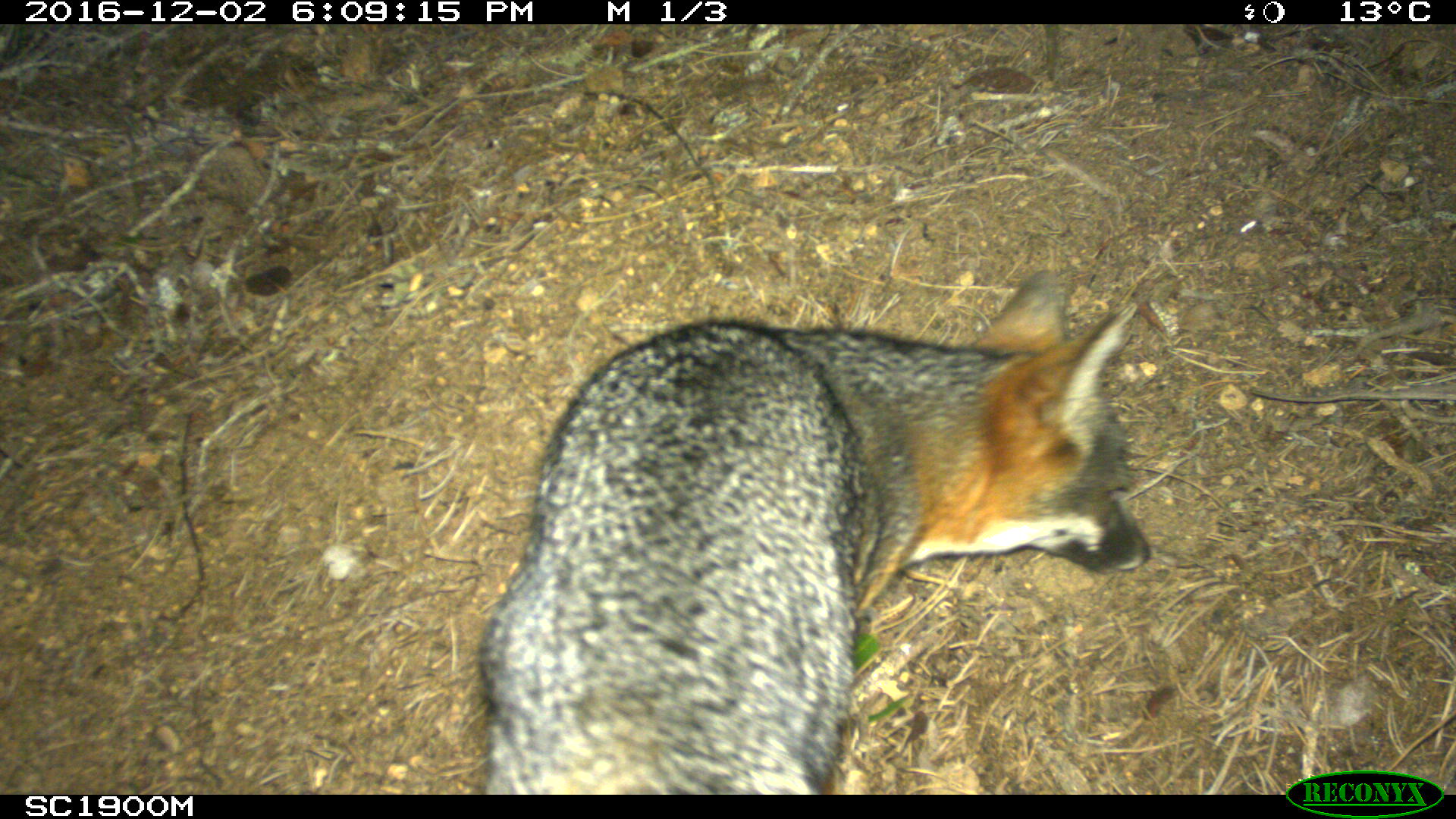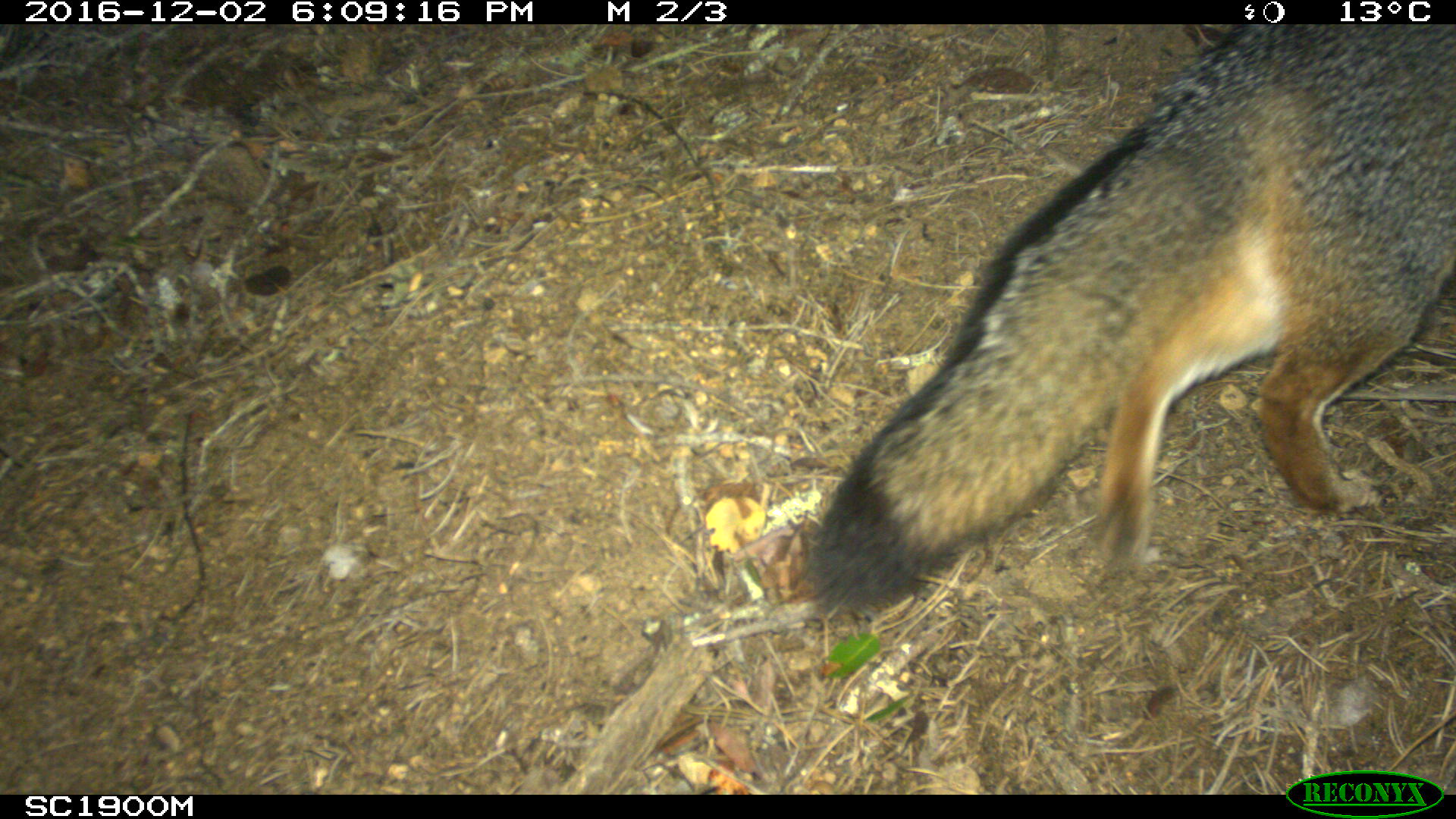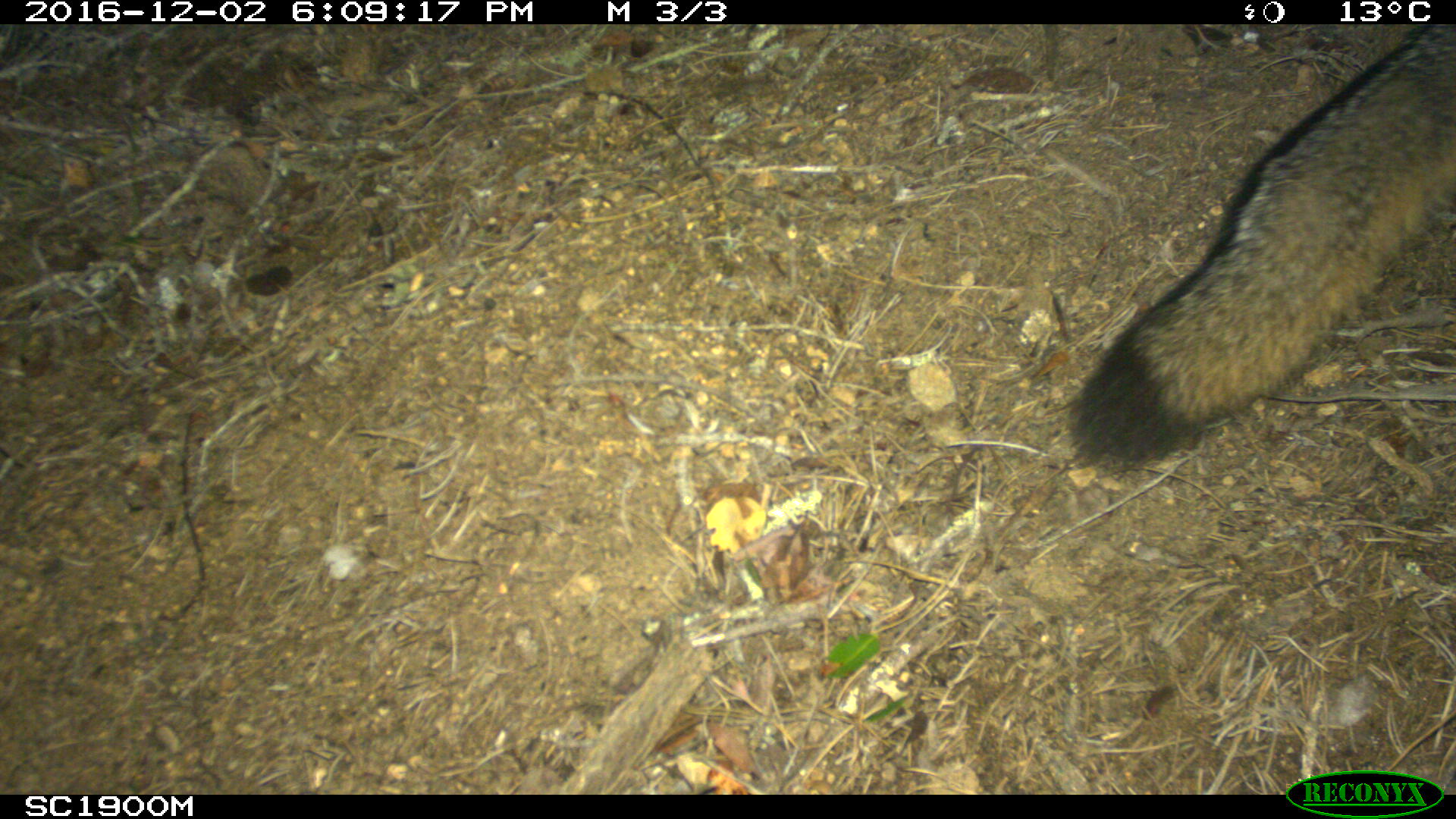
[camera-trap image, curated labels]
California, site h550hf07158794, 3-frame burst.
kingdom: Animalia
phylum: Chordata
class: Mammalia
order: Carnivora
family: Canidae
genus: Urocyon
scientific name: Urocyon littoralis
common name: island fox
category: fox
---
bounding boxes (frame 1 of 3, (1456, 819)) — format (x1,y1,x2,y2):
fox: (477,267,1153,792)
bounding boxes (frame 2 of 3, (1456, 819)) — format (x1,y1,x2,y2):
fox: (802,24,1455,622)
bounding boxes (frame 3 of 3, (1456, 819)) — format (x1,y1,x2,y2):
fox: (1066,24,1455,469)